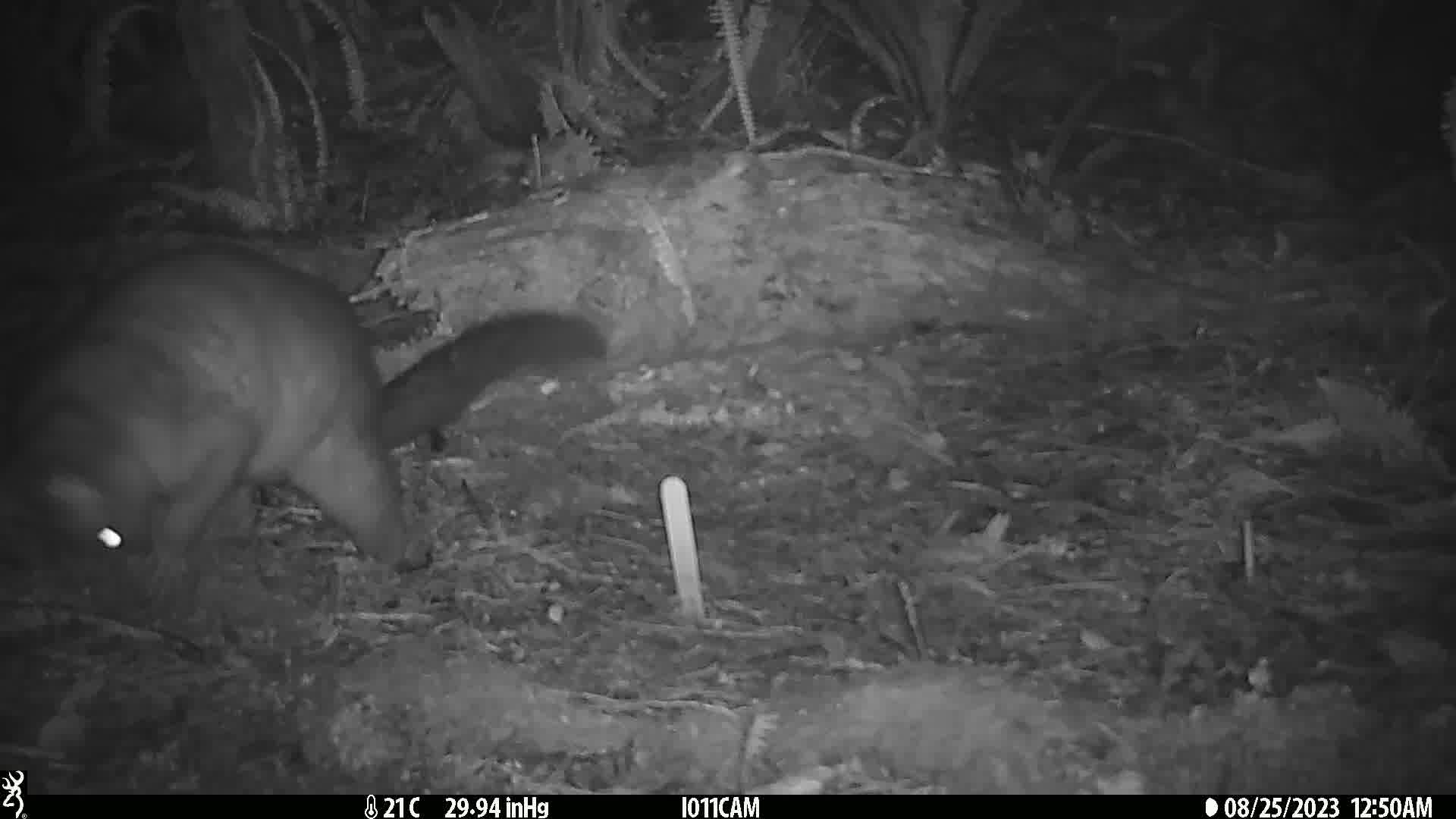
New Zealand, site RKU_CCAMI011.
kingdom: Animalia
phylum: Chordata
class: Mammalia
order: Diprotodontia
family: Phalangeridae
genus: Trichosurus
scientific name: Trichosurus vulpecula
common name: common brushtail possum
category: possum